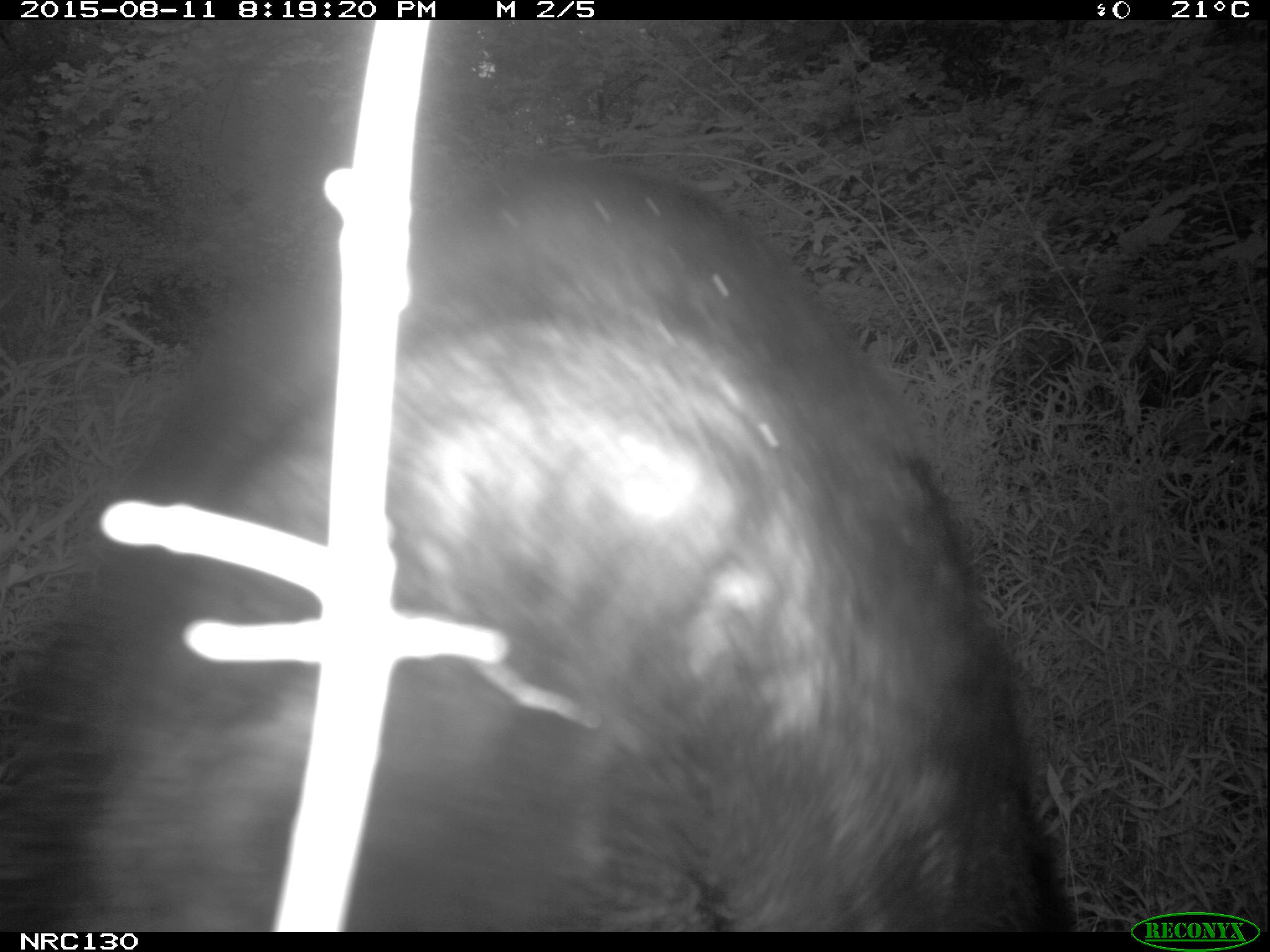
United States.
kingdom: Animalia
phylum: Chordata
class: Mammalia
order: Carnivora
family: Ursidae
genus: Ursus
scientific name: Ursus americanus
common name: american black bear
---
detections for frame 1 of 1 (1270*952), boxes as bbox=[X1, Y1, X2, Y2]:
American Black Bear: bbox=[100, 174, 1084, 928]